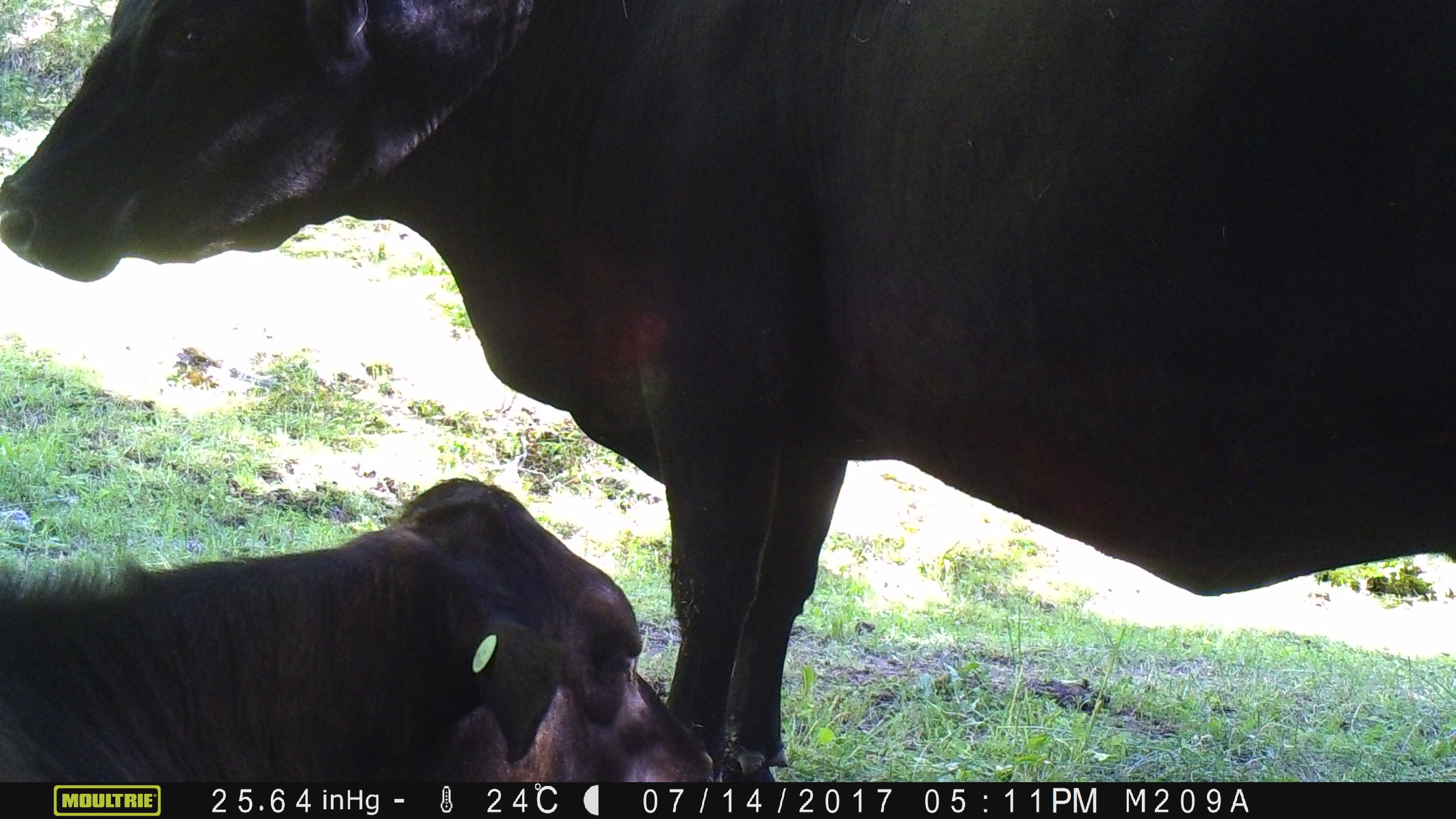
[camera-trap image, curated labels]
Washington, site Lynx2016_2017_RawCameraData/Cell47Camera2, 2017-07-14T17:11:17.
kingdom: Animalia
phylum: Chordata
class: Mammalia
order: Artiodactyla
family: Bovidae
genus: Bos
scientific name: Bos taurus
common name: domestic cattle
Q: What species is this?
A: Domestic cattle (Bos taurus).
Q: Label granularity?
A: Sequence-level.